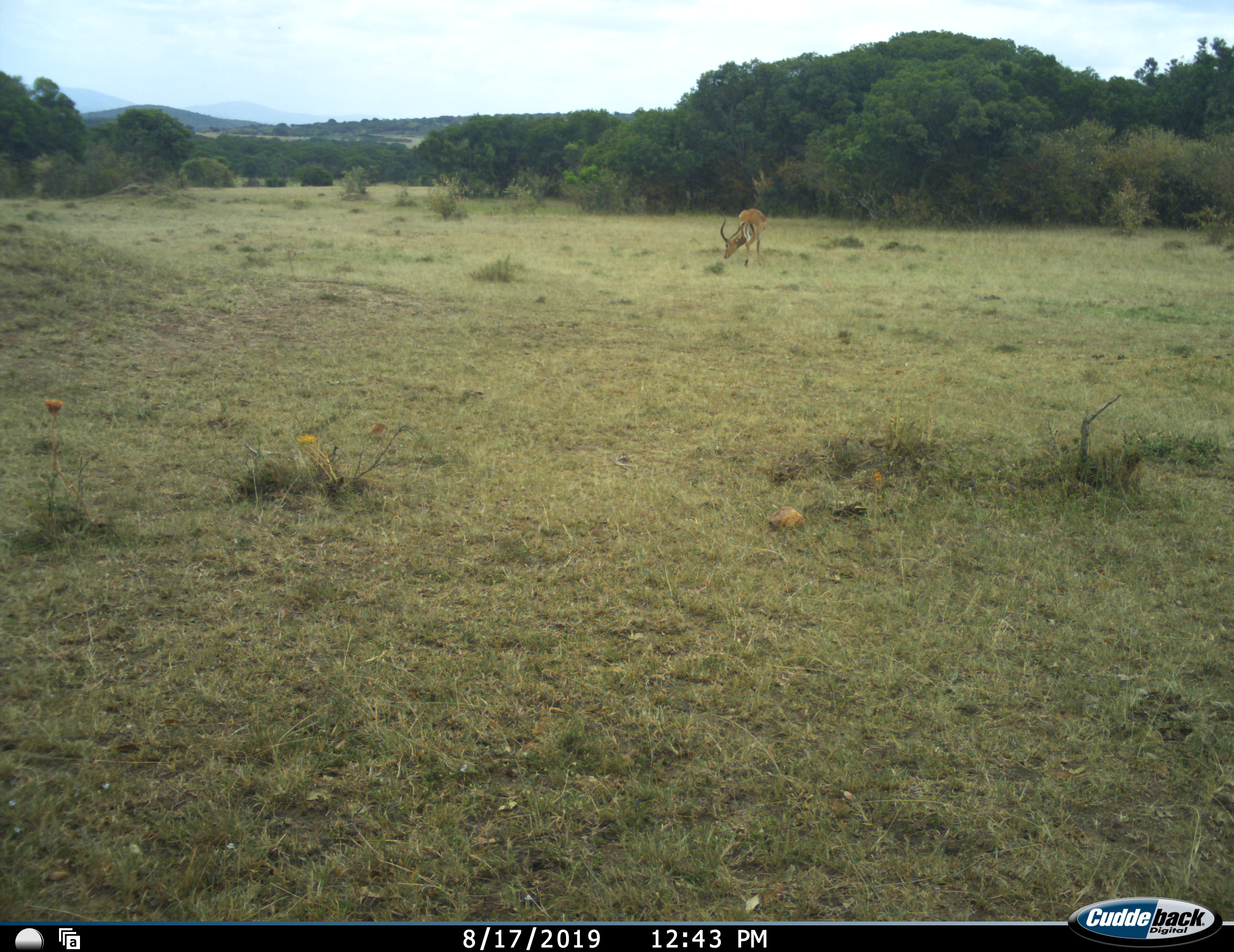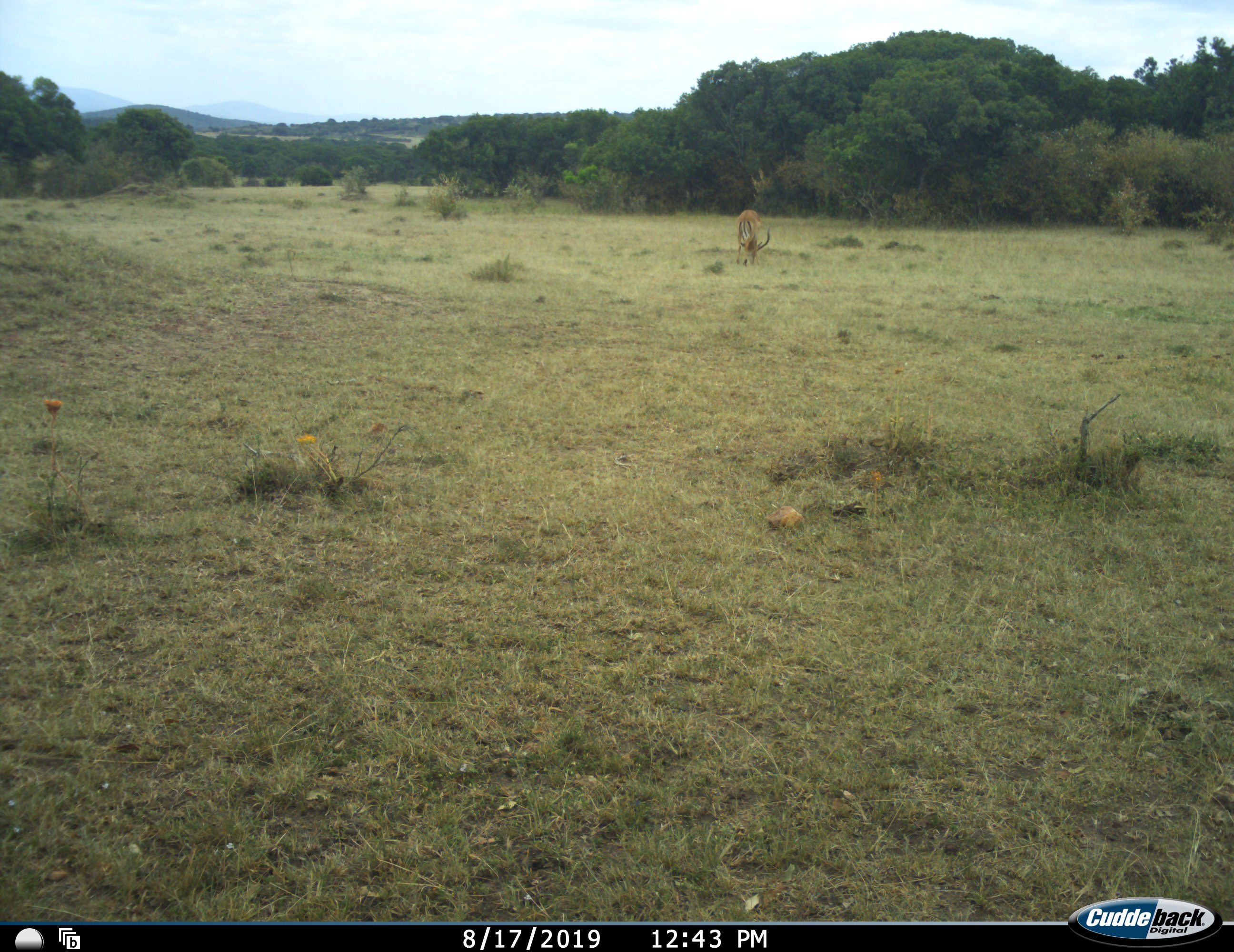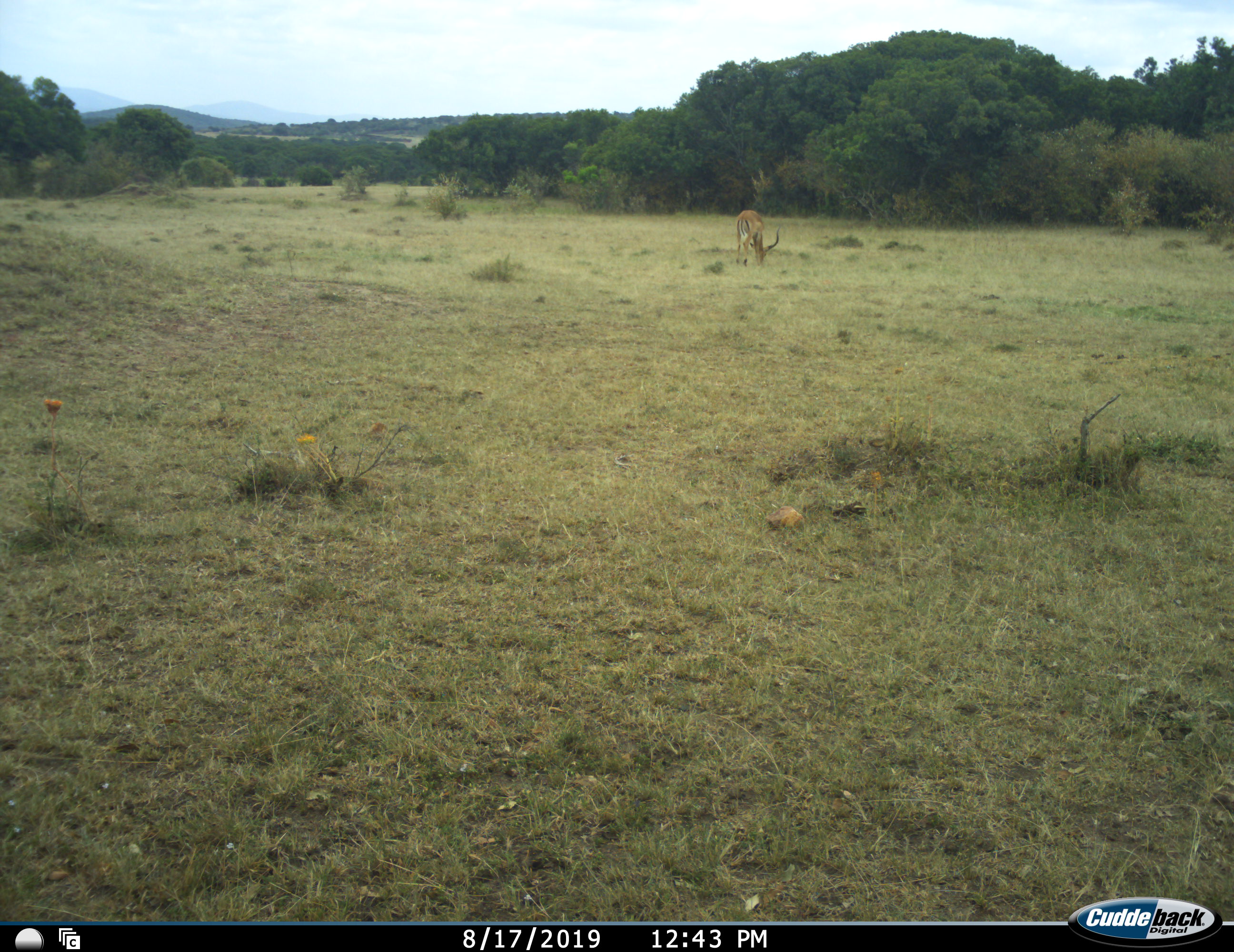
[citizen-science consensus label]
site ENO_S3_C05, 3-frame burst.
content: unidentified animal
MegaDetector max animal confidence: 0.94